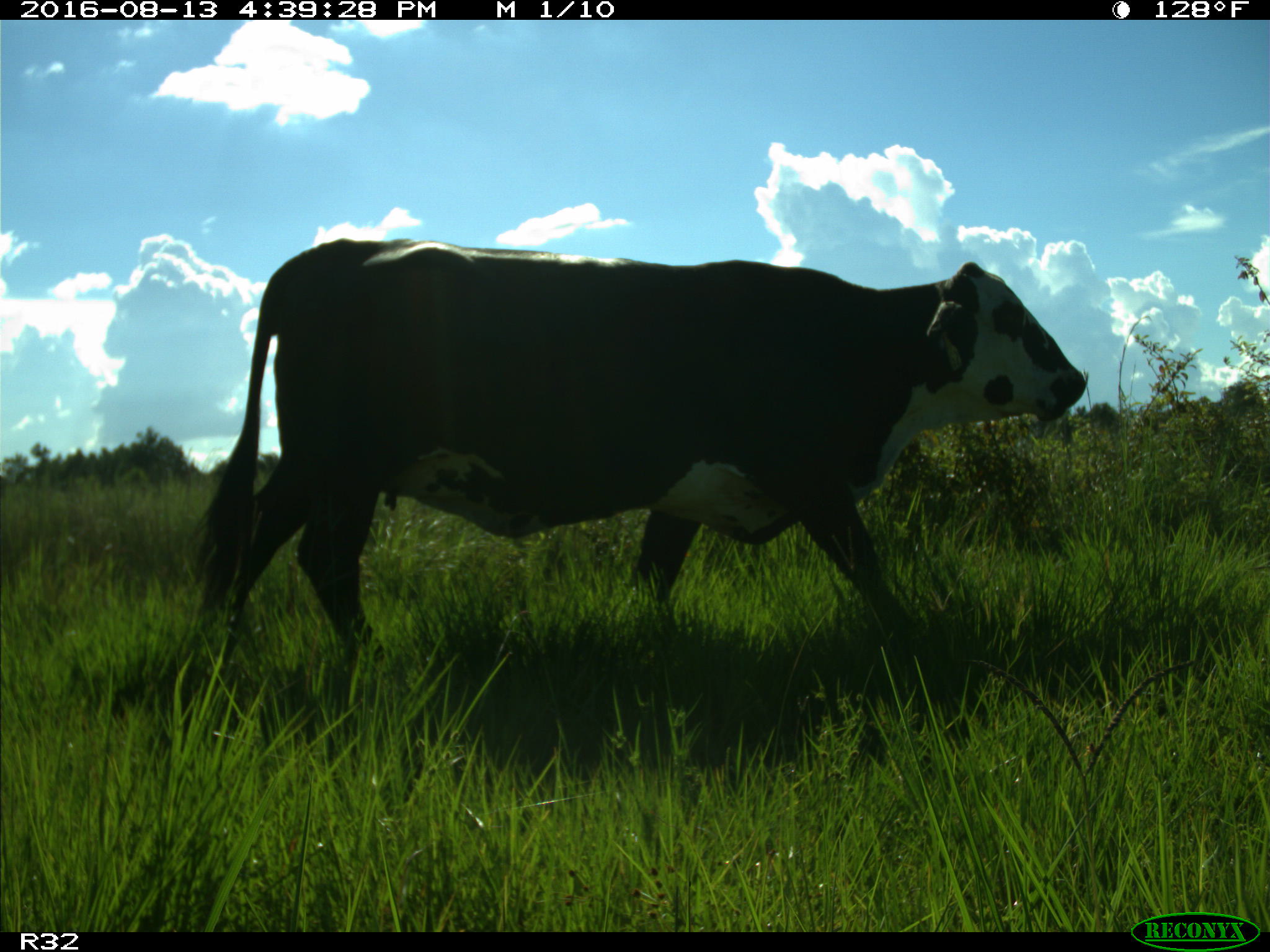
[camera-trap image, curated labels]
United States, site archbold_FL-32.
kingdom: Animalia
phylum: Chordata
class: Mammalia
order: Artiodactyla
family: Bovidae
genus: Bos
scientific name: Bos taurus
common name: domestic cow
Bos taurus (domestic cow).